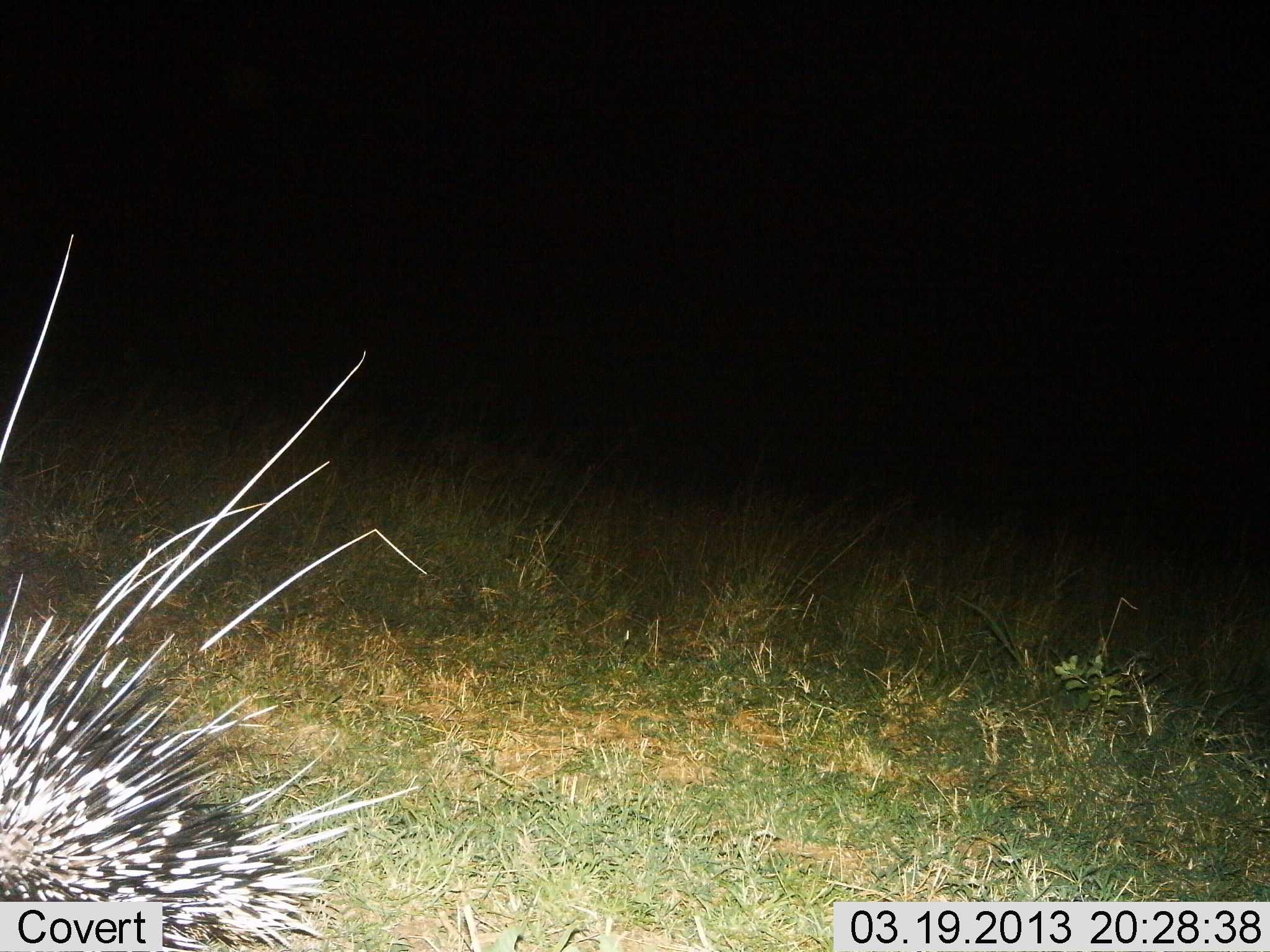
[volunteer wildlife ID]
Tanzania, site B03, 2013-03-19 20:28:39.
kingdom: Animalia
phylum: Chordata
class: Mammalia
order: Rodentia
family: Hystricidae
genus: Hystrix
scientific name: Hystrix cristata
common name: crested porcupine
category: porcupine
Porcupine (crested porcupine) (Hystrix cristata), count 1. Behavior (volunteer vote fractions): standing 65%, resting 0%, moving 35%, interacting 0%. Young present (vote fraction): 0%. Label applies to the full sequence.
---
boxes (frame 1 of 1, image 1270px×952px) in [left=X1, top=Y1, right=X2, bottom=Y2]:
animal: [left=2, top=233, right=435, bottom=952]